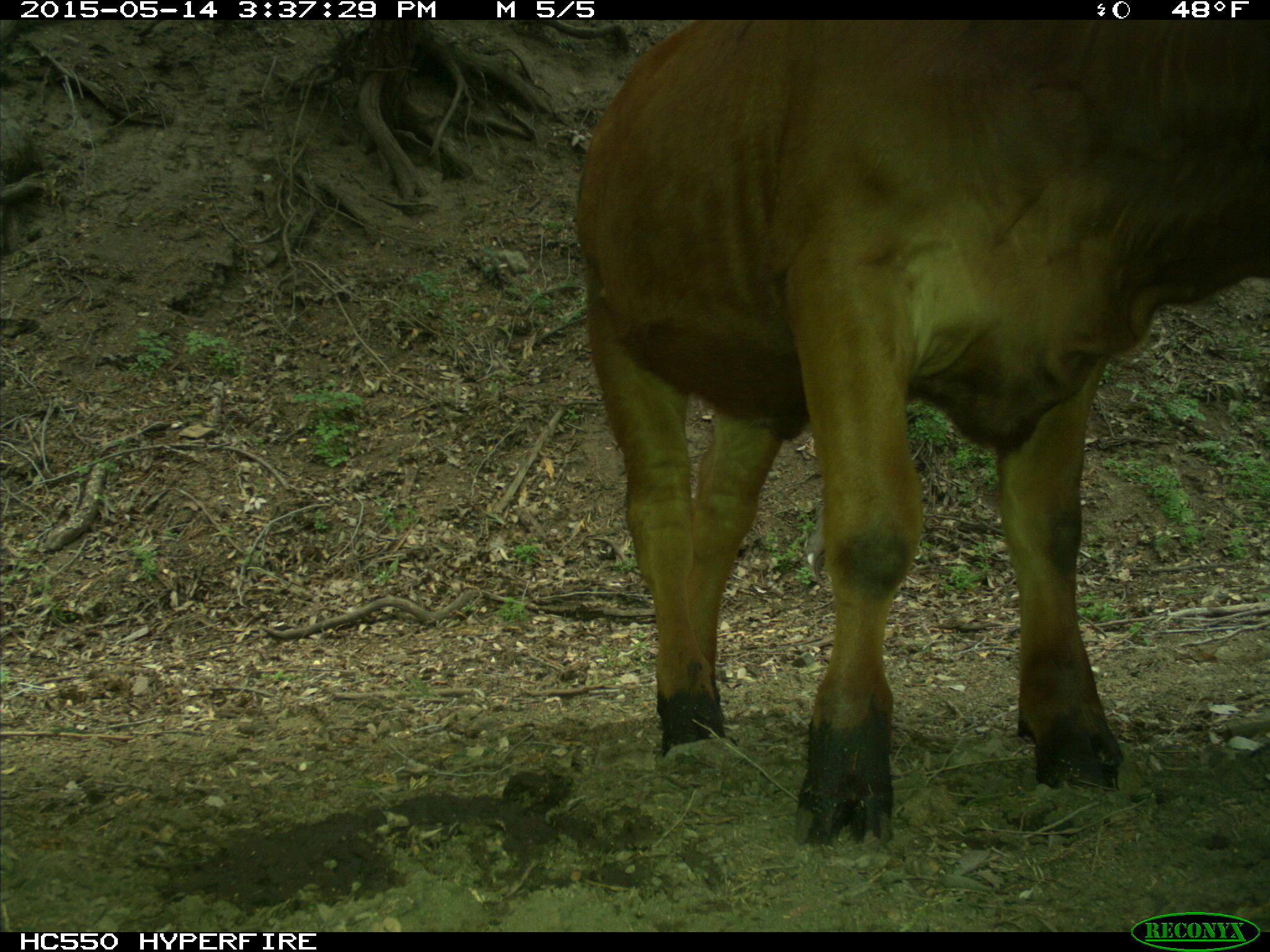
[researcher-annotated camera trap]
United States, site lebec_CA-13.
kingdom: Animalia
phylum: Chordata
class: Mammalia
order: Artiodactyla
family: Bovidae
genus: Bos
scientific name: Bos taurus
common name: domestic cow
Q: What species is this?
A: Bos taurus (domestic cow).